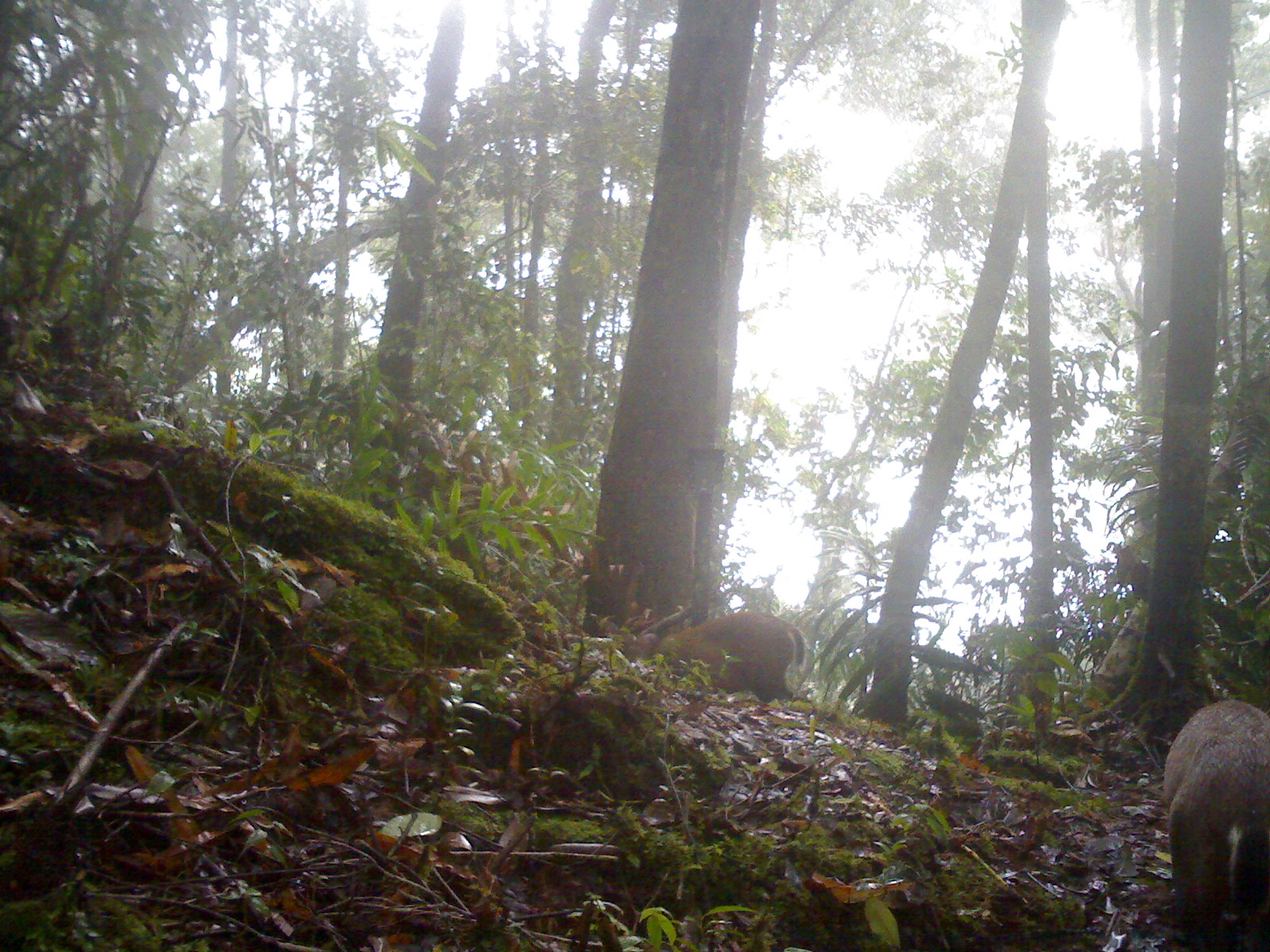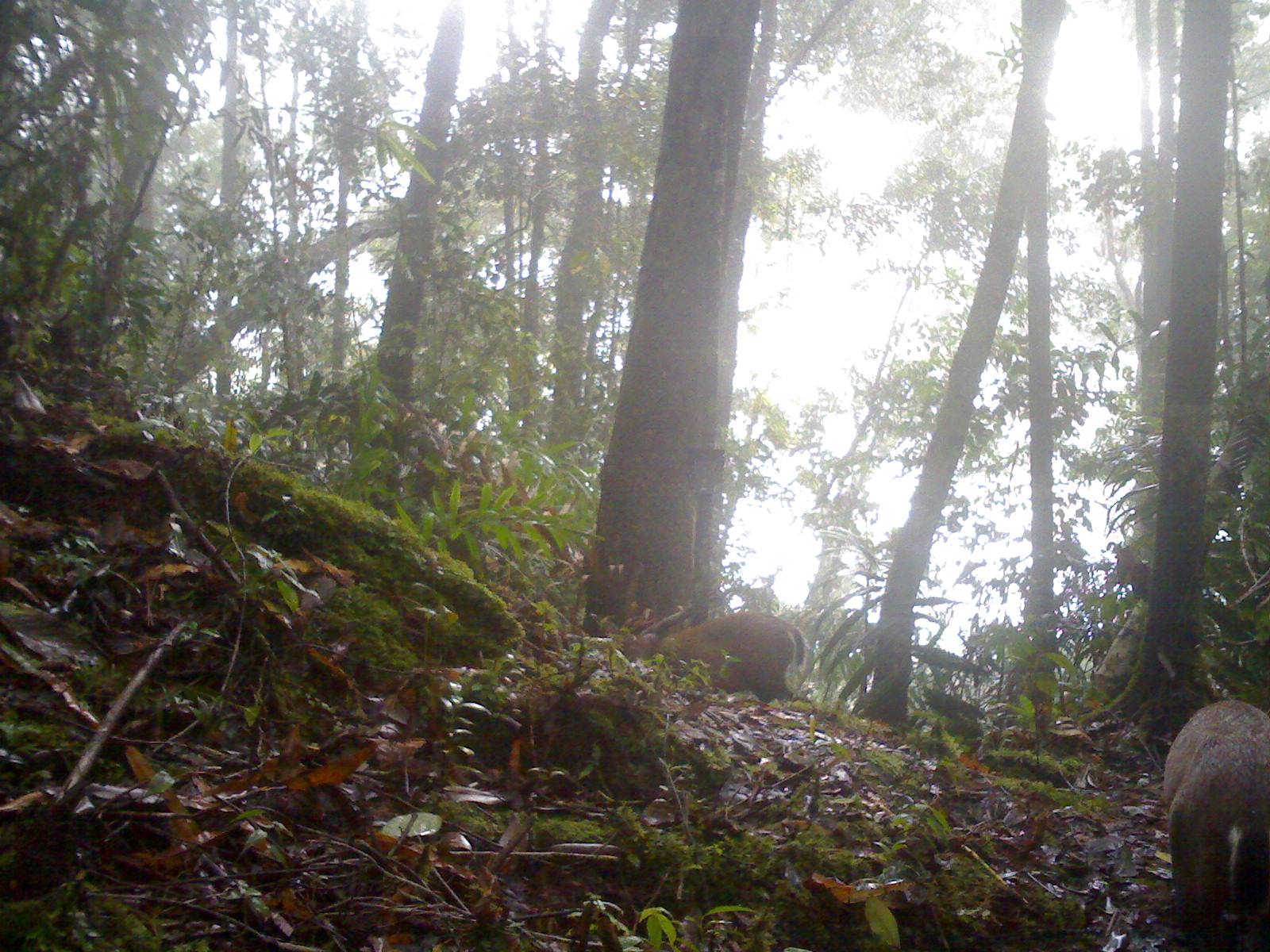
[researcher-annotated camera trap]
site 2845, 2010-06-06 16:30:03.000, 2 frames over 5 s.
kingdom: Animalia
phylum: Chordata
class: Mammalia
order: Artiodactyla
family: Cervidae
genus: Muntiacus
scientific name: Muntiacus muntjak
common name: southern red muntjac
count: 2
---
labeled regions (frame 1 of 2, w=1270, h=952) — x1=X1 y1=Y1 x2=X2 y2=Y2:
muntiacus muntjak: x1=1161 y1=695 x2=1270 y2=952; x1=651 y1=610 x2=805 y2=702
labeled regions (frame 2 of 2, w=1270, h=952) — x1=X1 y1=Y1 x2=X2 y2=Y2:
muntiacus muntjak: x1=1161 y1=702 x2=1269 y2=943; x1=624 y1=602 x2=809 y2=705